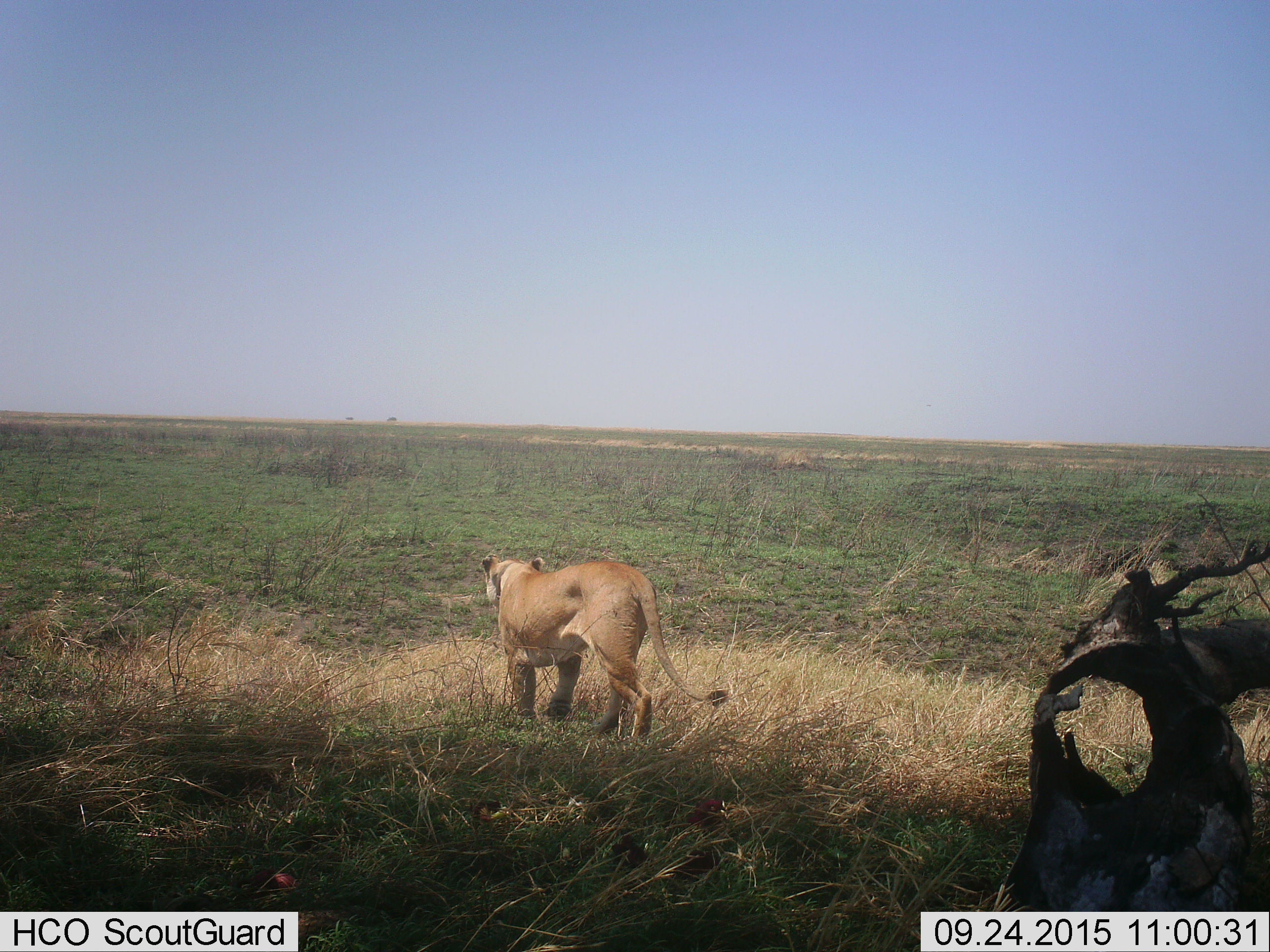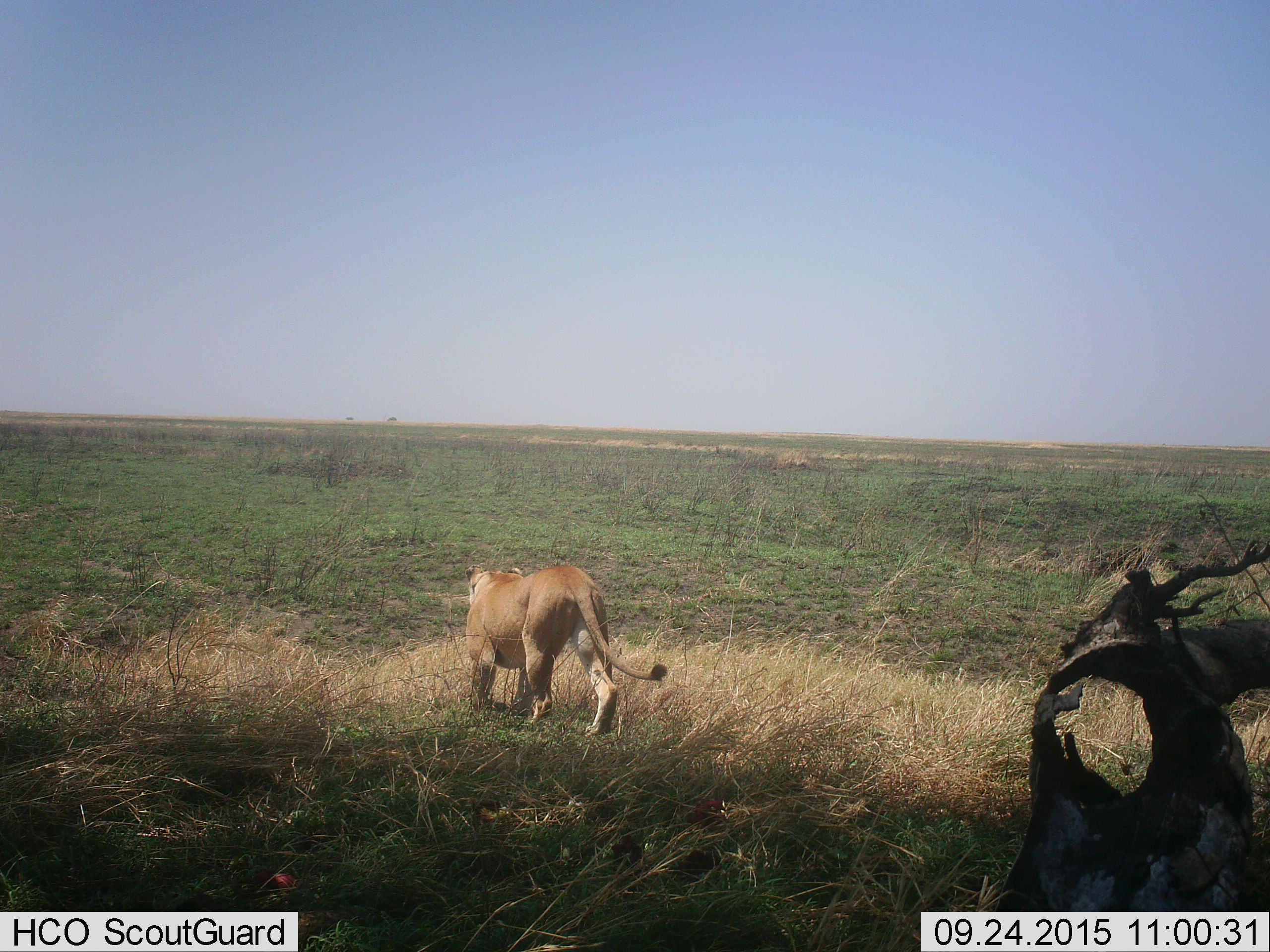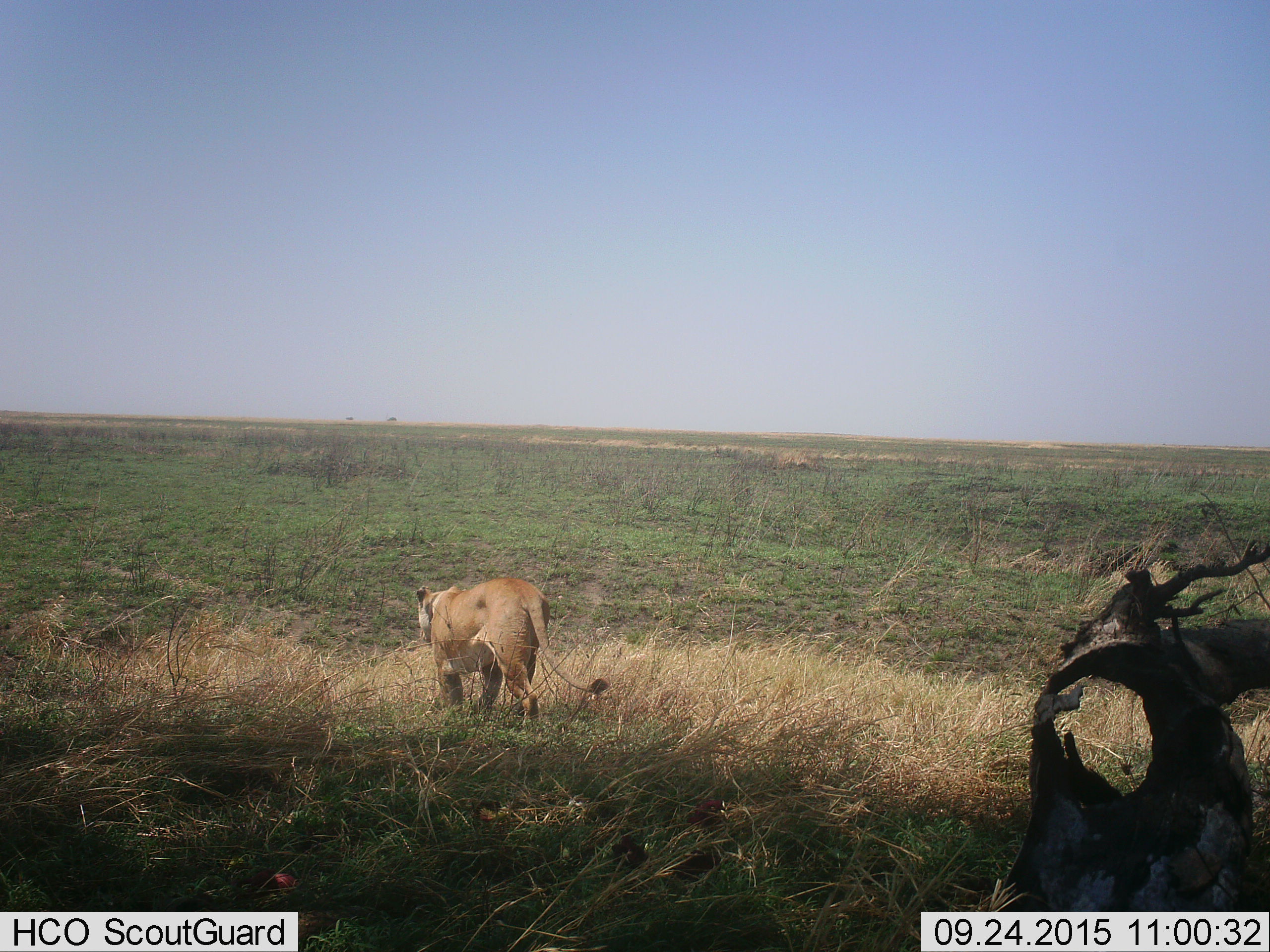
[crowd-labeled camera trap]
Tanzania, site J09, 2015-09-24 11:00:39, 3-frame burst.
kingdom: Animalia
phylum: Chordata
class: Mammalia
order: Carnivora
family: Felidae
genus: Panthera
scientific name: Panthera leo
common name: lion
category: lionfemale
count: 1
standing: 0%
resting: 0%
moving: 100%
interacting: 0%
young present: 0%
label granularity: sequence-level